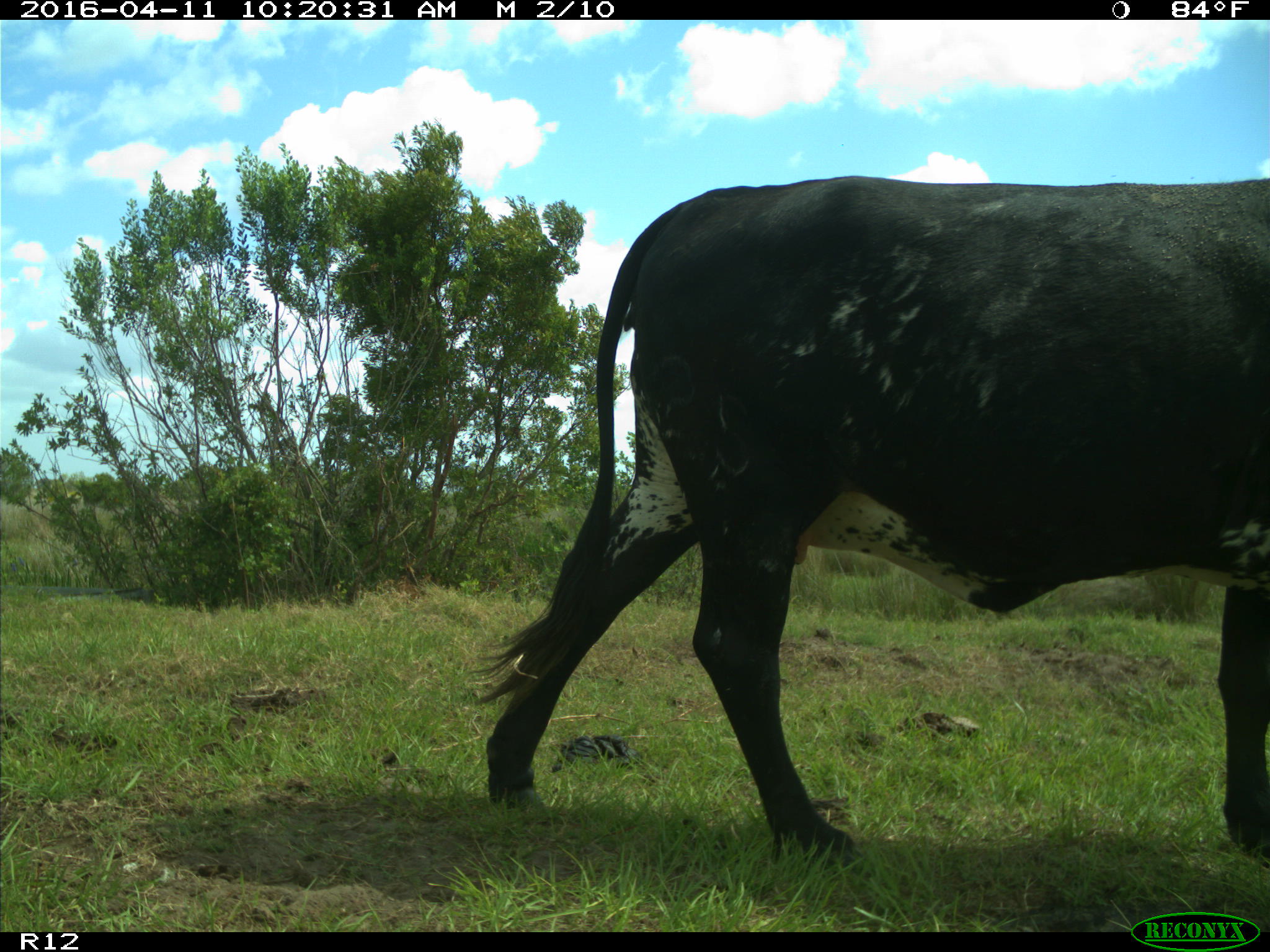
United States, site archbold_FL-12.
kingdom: Animalia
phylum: Chordata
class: Mammalia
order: Artiodactyla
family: Bovidae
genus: Bos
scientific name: Bos taurus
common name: domestic cow